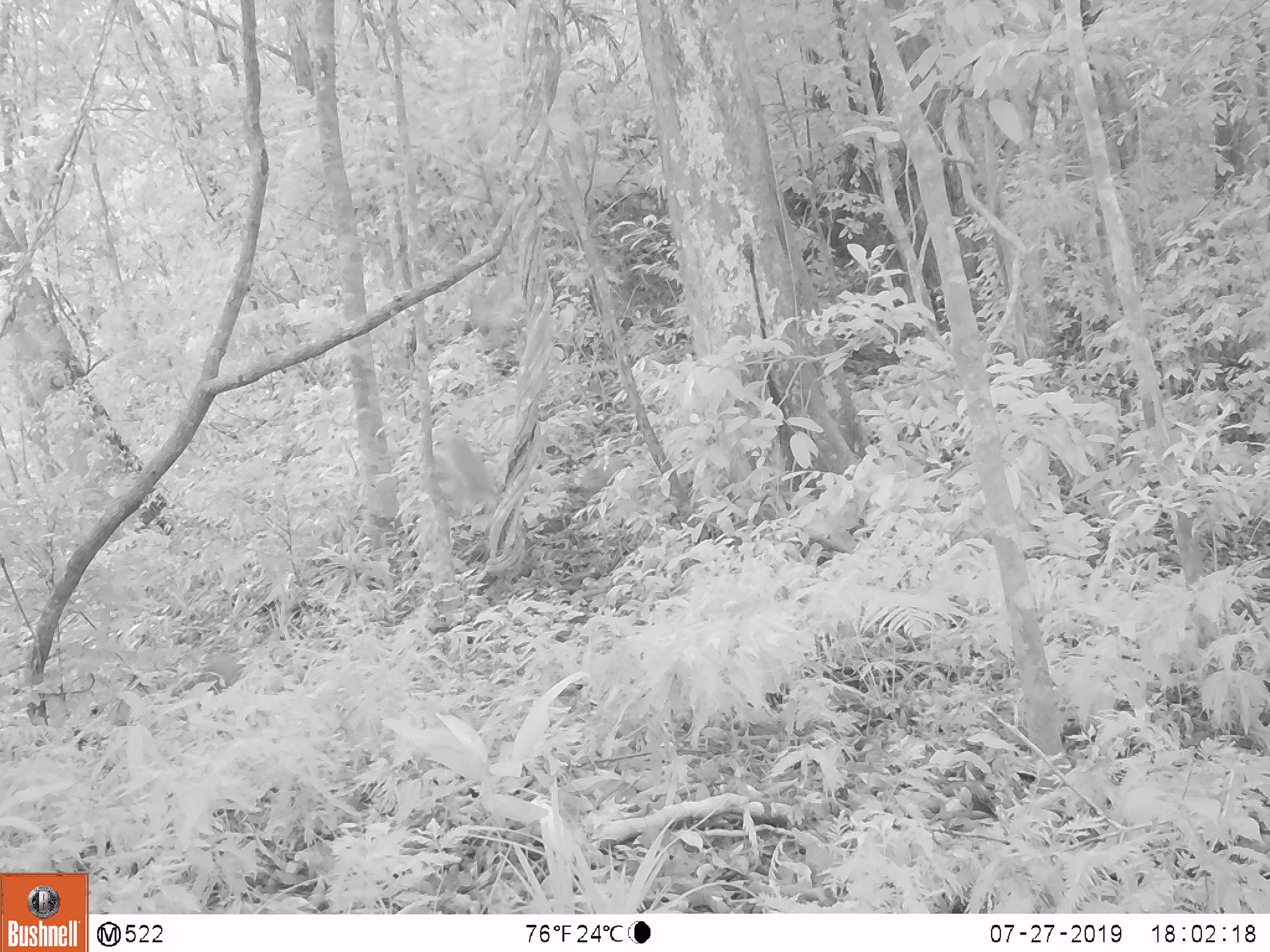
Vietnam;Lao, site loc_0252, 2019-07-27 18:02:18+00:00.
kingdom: Animalia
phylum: Chordata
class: Mammalia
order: Primates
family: Cercopithecidae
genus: Macaca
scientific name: Macaca nemestrina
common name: pig-tailed macaque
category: pig tailed macaque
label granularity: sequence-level